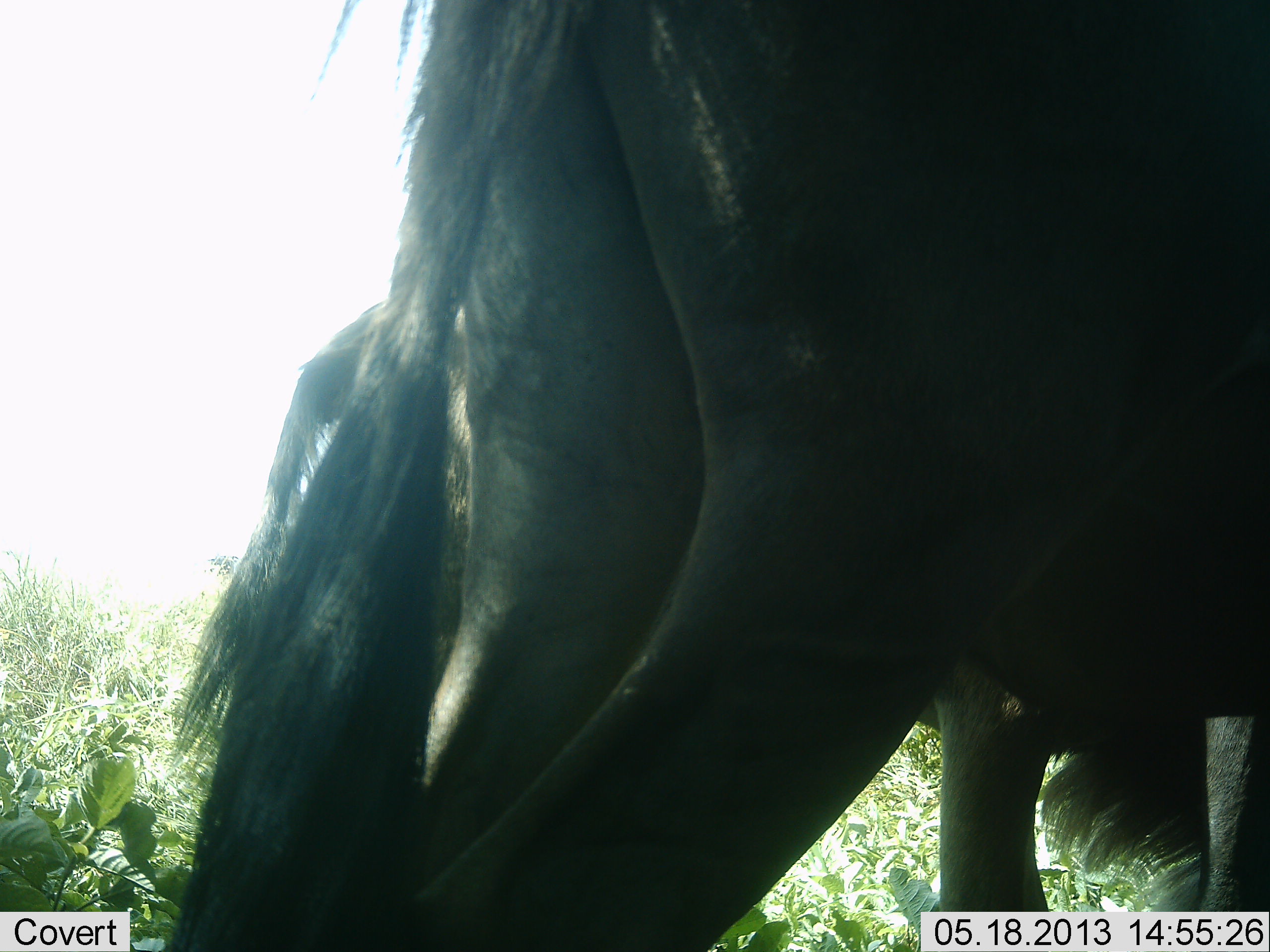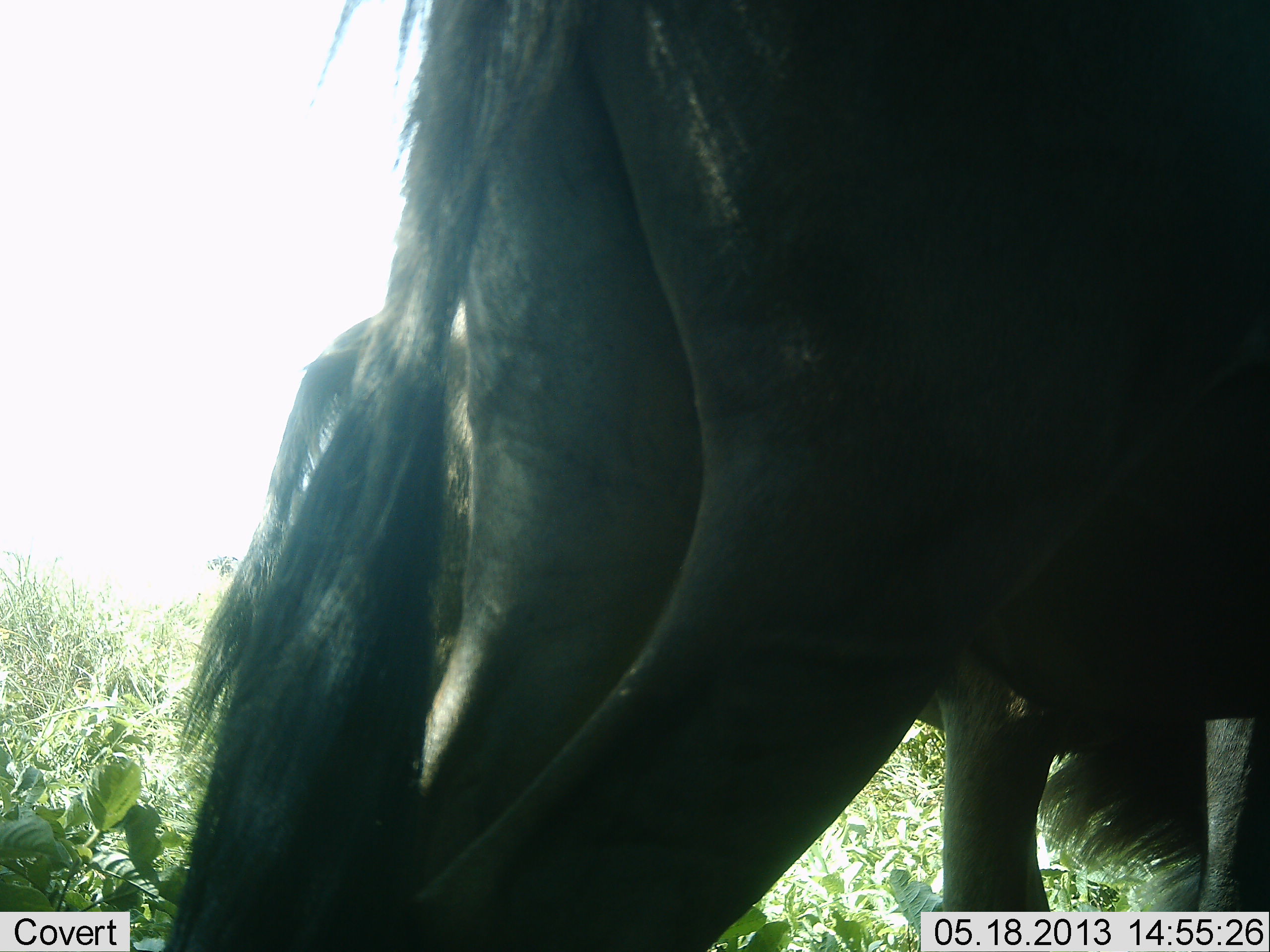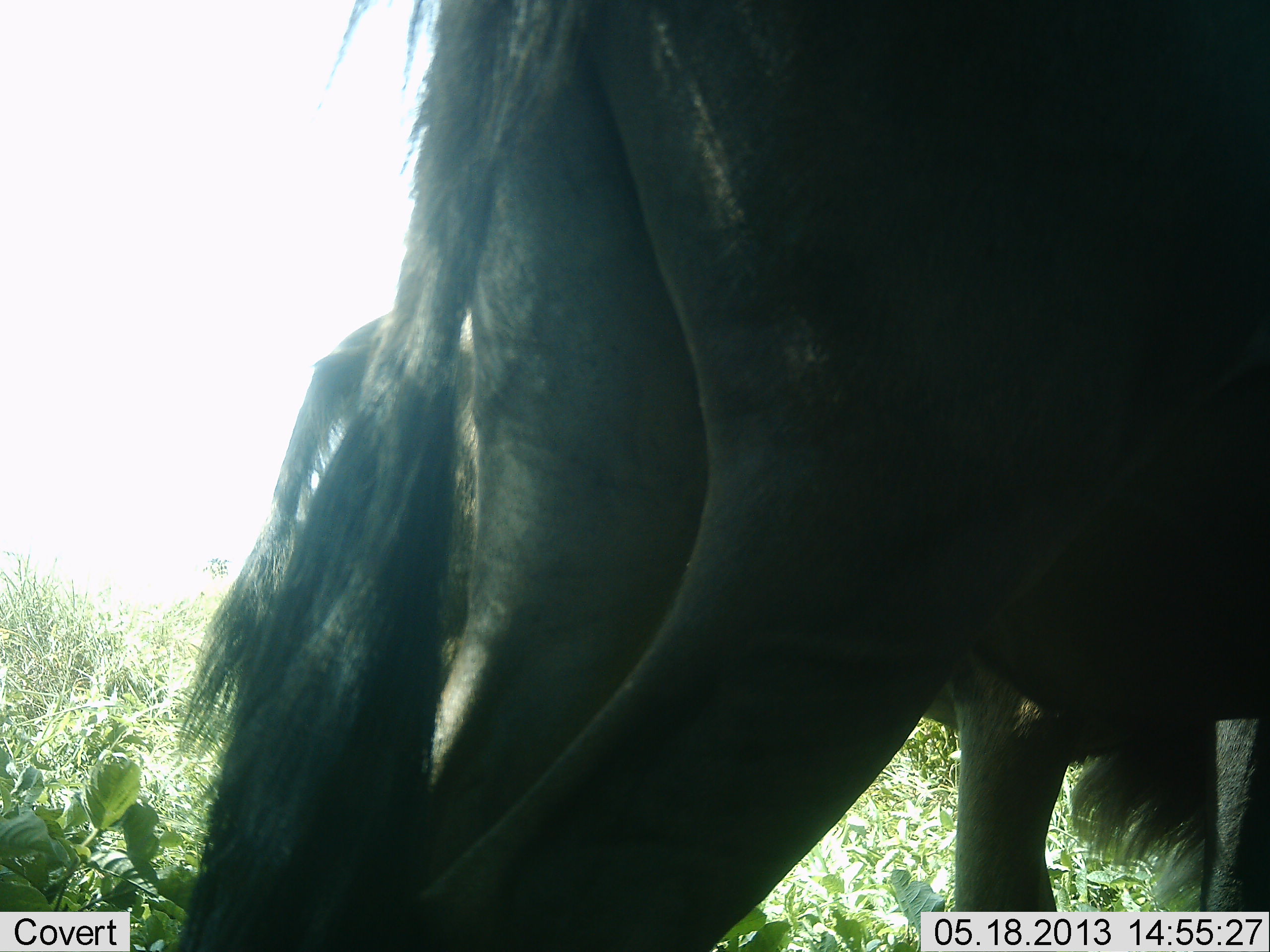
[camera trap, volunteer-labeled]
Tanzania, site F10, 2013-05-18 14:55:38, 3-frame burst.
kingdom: Animalia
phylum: Chordata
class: Mammalia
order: Artiodactyla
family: Bovidae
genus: Connochaetes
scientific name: Connochaetes taurinus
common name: blue wildebeest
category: wildebeest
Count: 2.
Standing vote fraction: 84%.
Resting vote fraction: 11%.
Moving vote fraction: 0%.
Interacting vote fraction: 0%.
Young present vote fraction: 0%.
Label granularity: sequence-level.